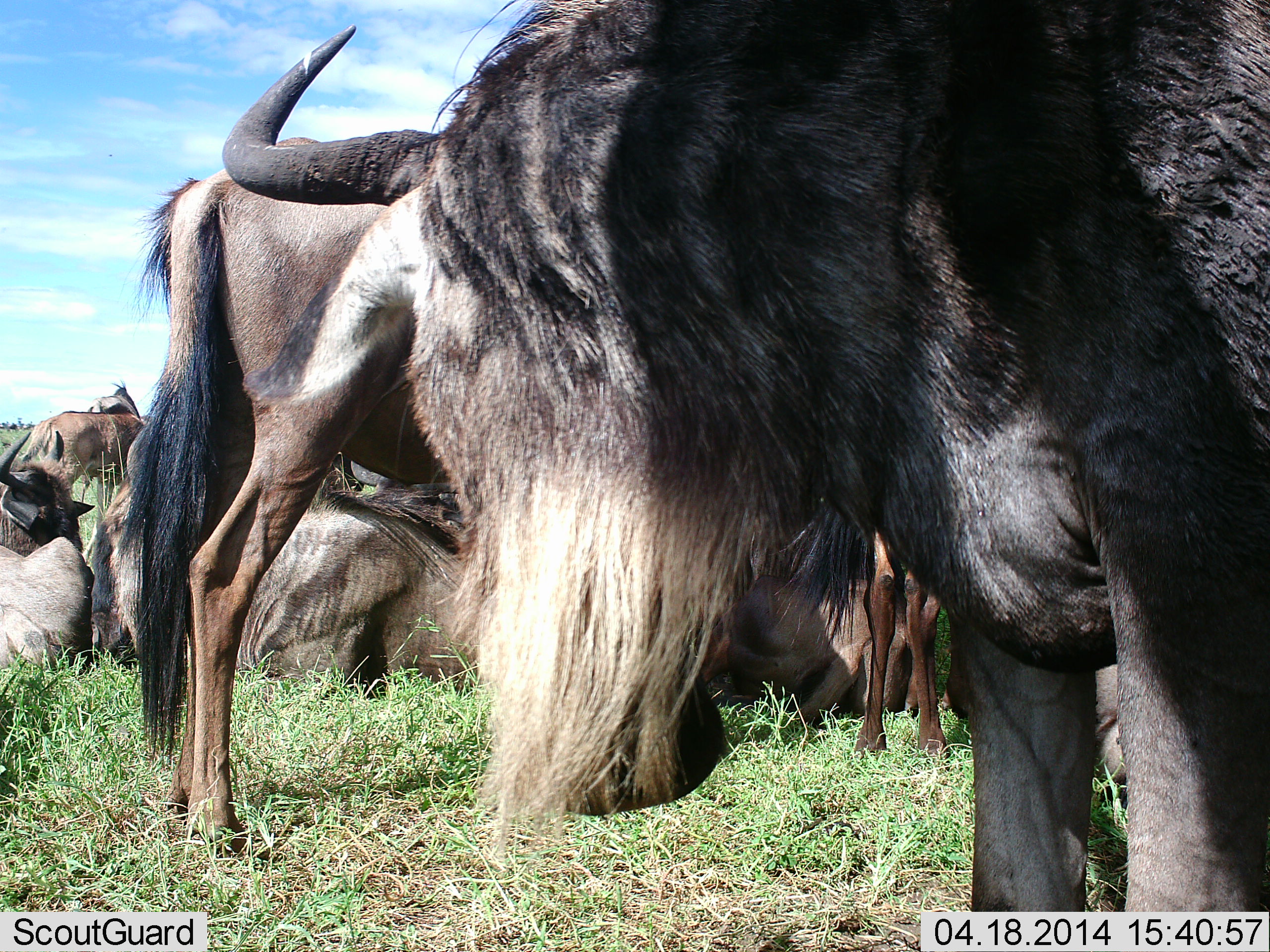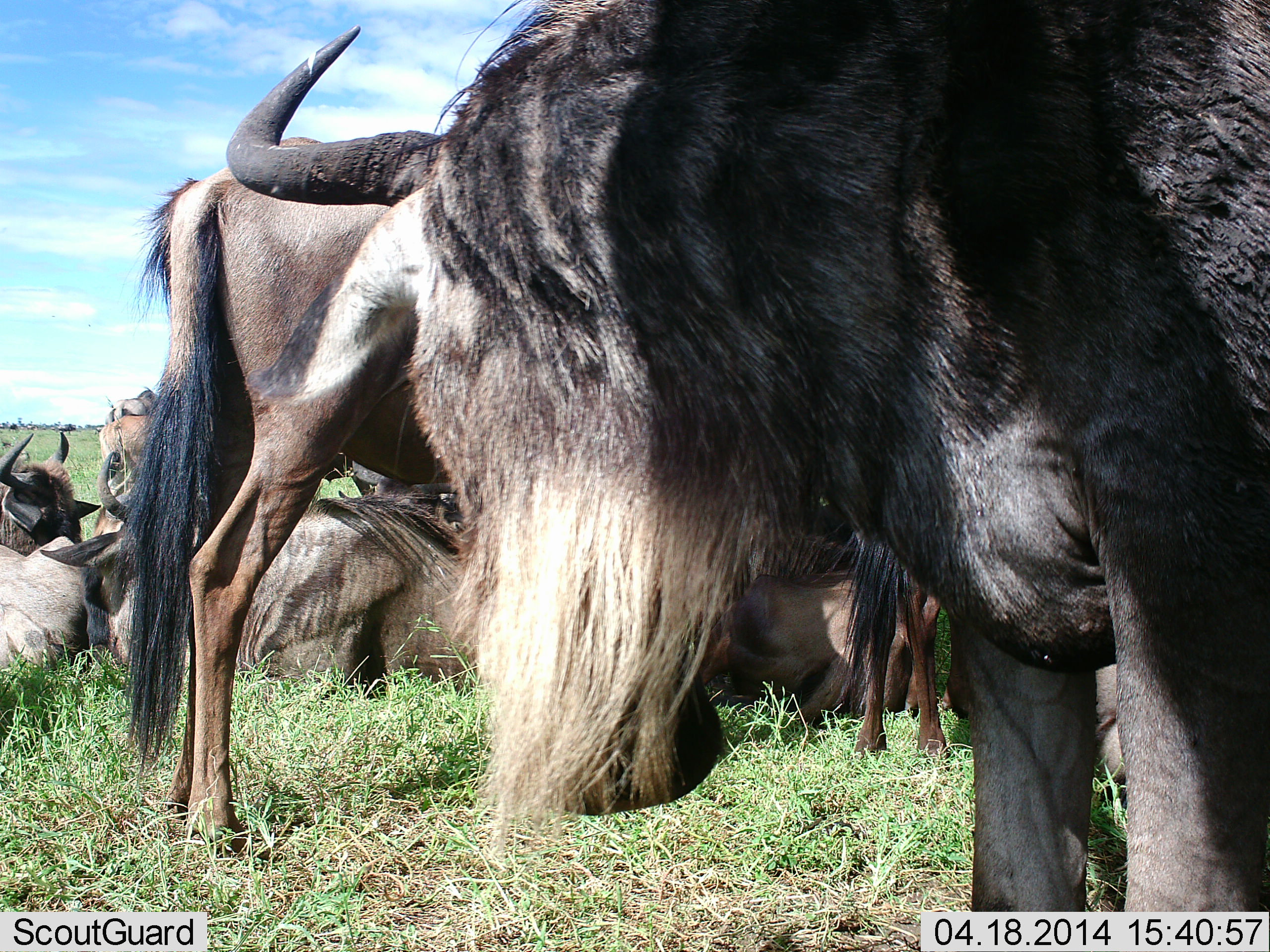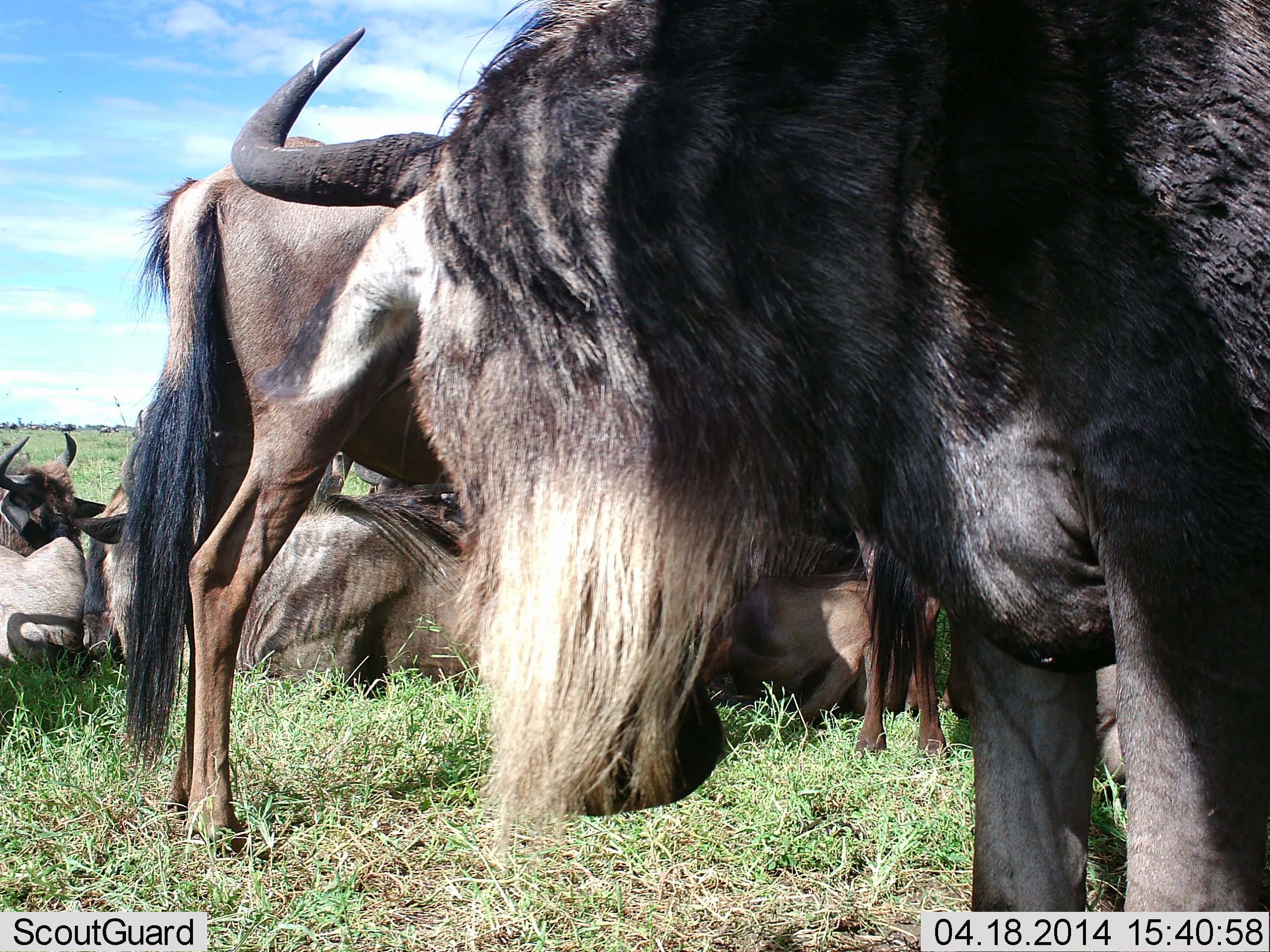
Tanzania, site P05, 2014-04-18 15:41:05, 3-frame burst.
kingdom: Animalia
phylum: Chordata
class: Mammalia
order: Artiodactyla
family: Bovidae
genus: Connochaetes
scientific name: Connochaetes taurinus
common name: blue wildebeest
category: wildebeest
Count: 10.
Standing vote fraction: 82%.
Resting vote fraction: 91%.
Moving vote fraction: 27%.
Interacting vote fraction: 0%.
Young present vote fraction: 36%.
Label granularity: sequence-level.